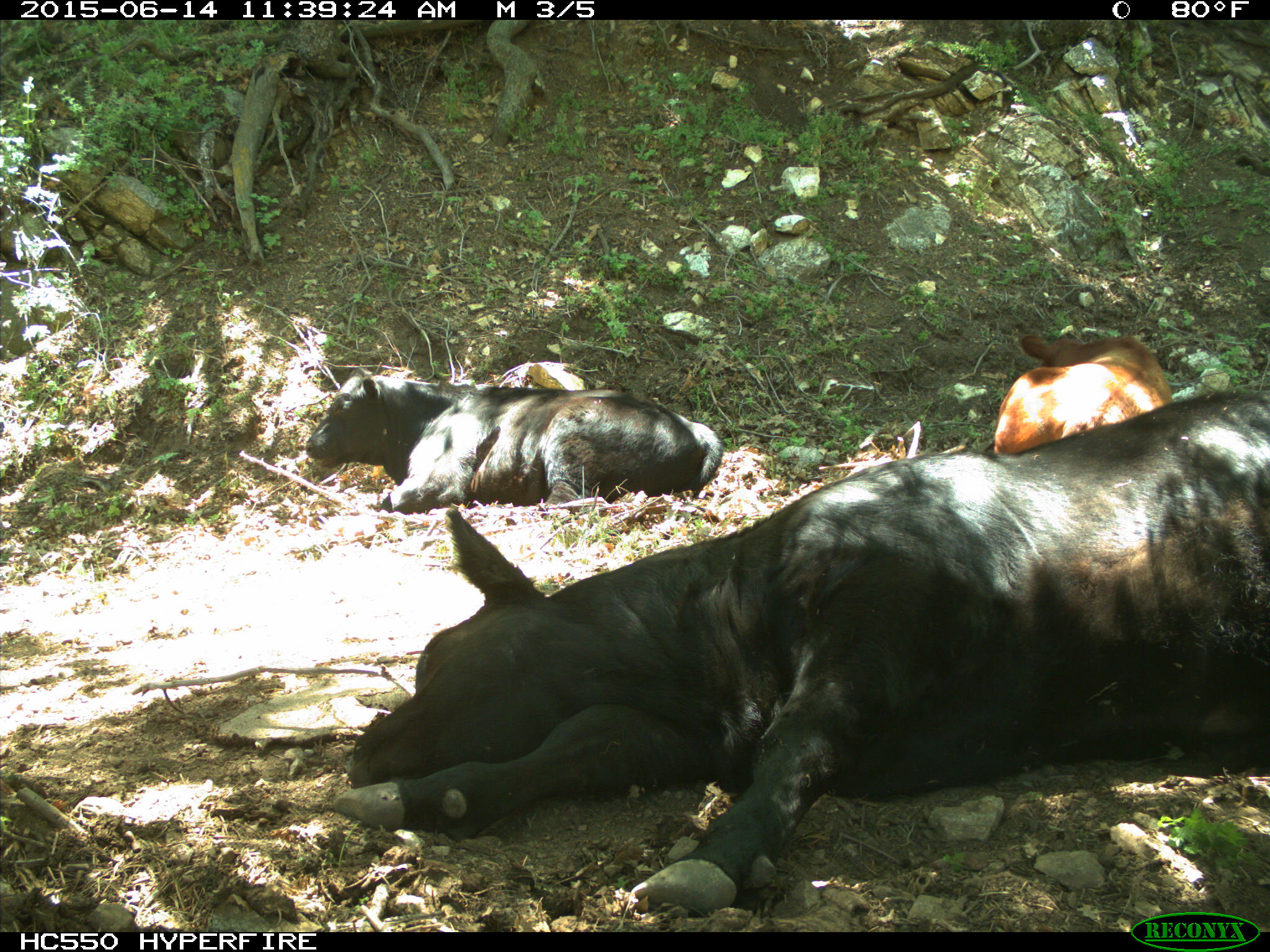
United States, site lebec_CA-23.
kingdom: Animalia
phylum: Chordata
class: Mammalia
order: Artiodactyla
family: Bovidae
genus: Bos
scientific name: Bos taurus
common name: domestic cow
Bos taurus (domestic cow).